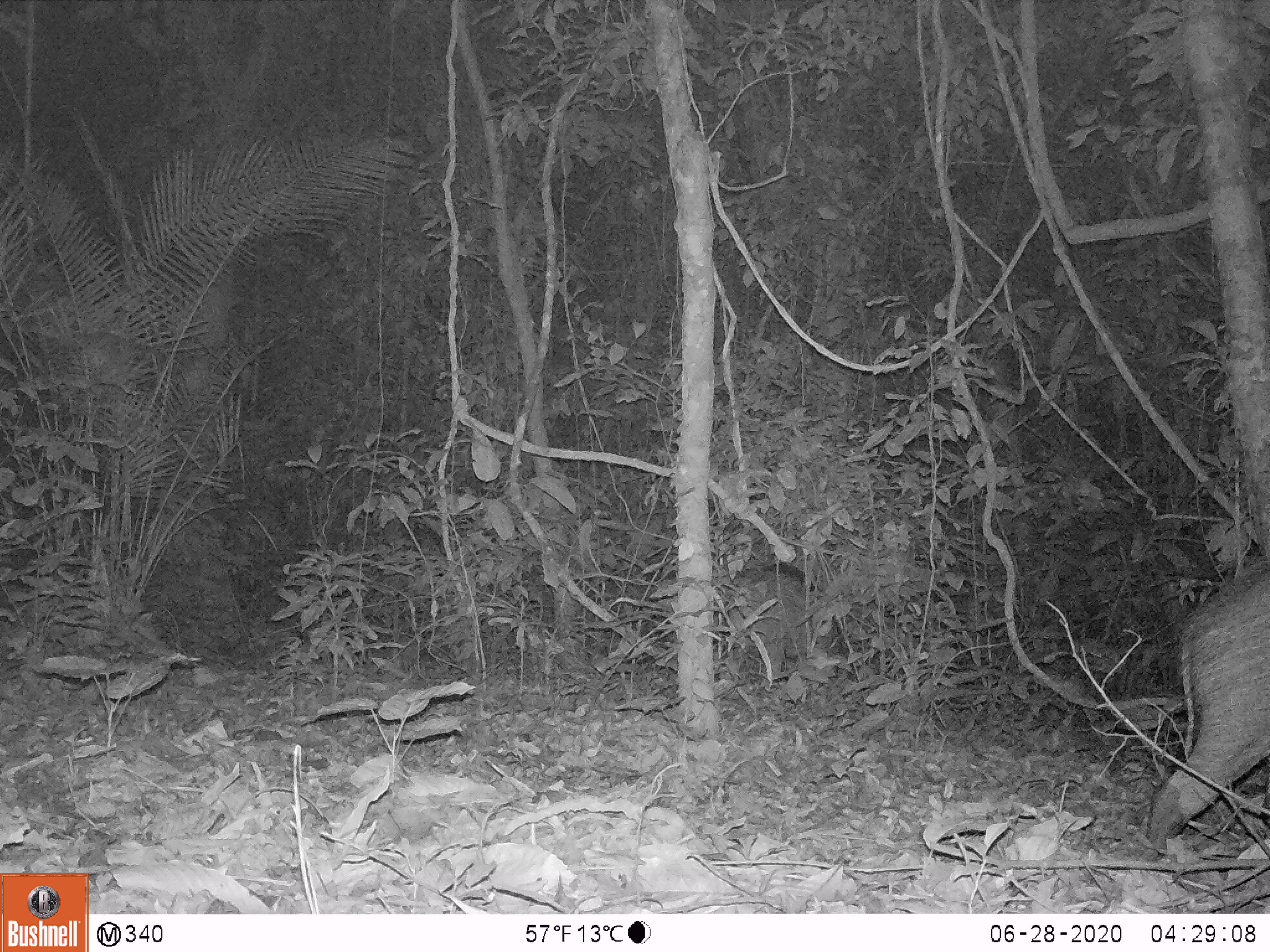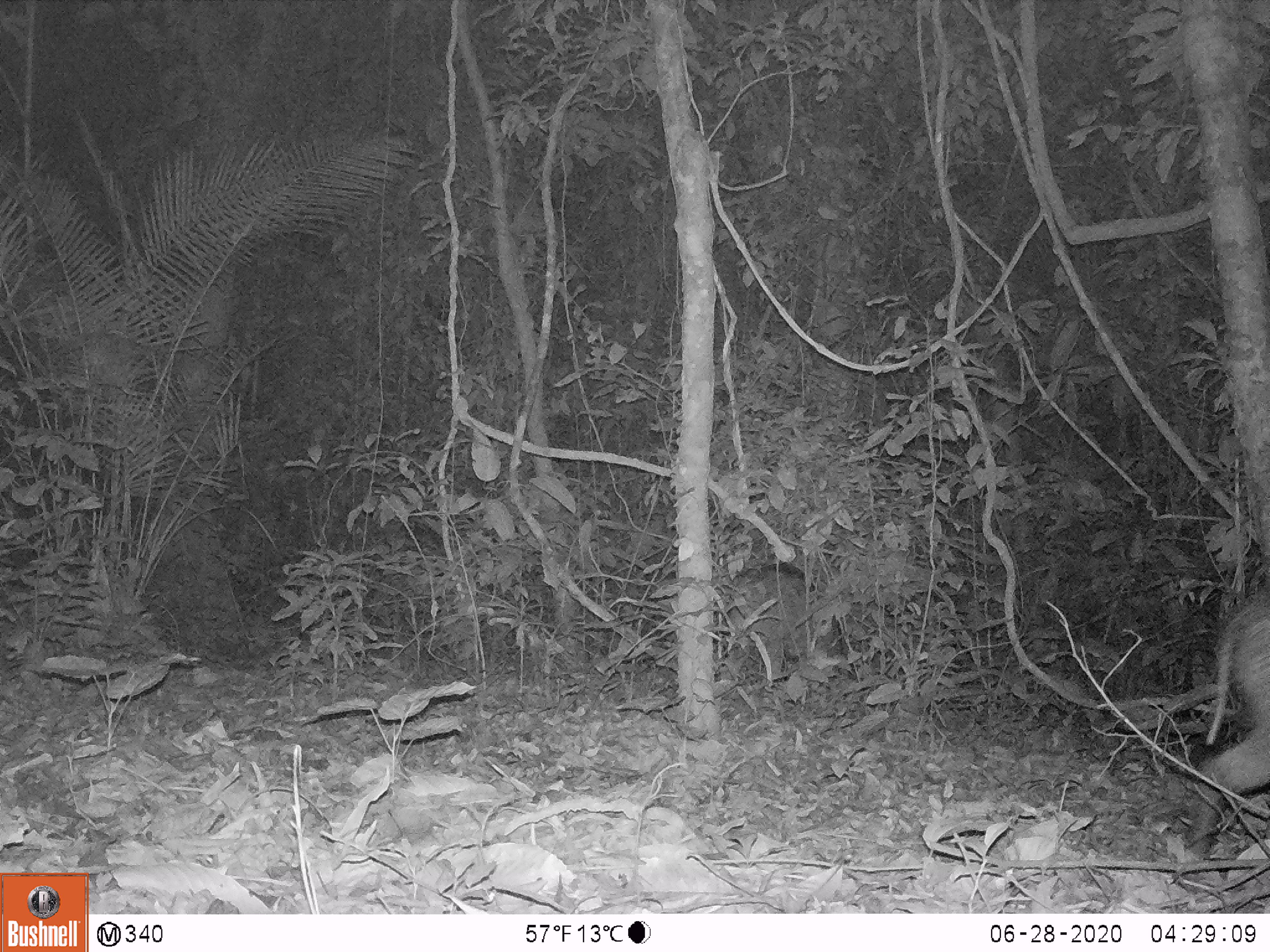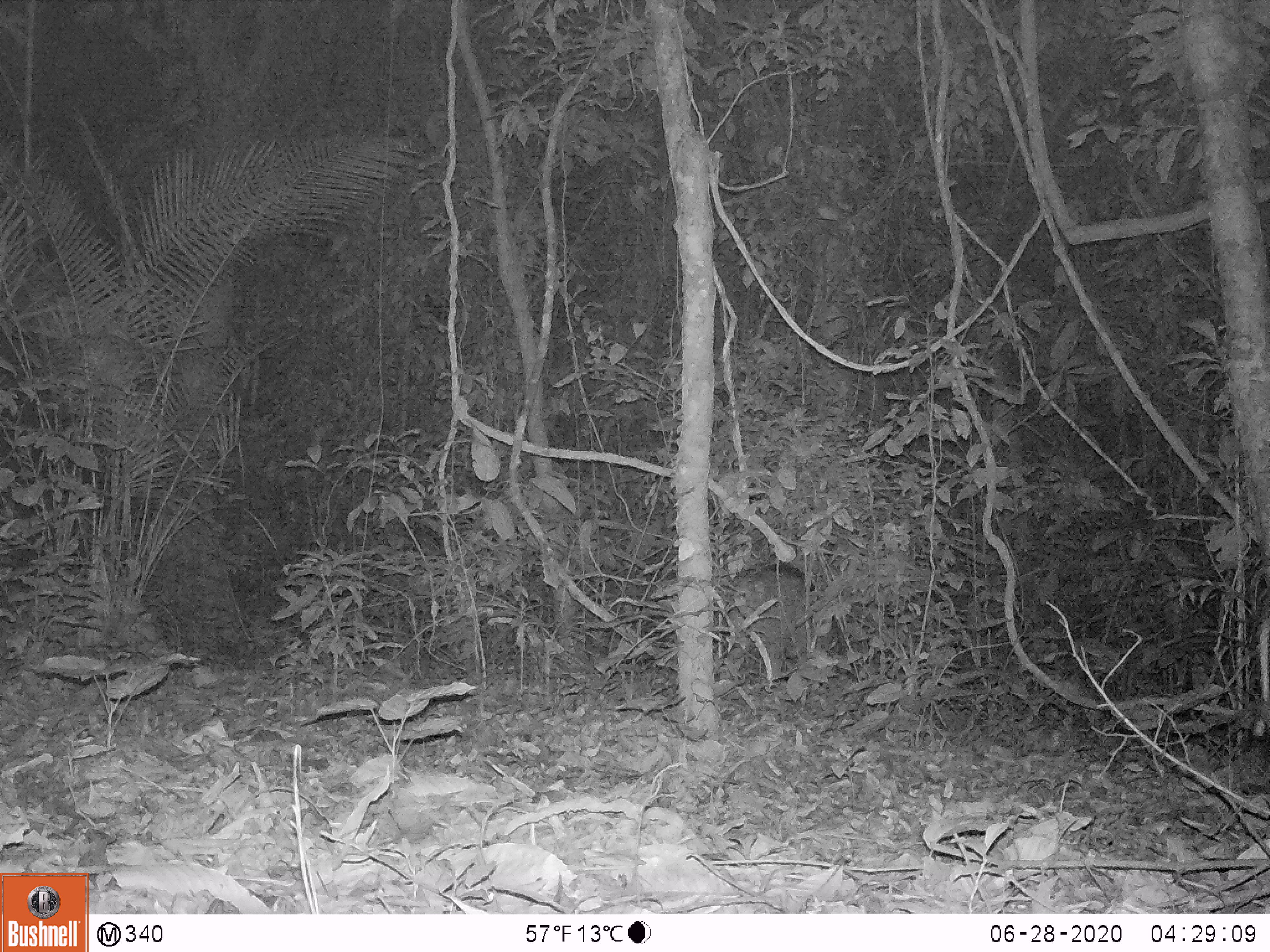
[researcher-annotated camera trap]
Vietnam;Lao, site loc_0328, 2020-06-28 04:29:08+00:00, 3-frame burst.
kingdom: Animalia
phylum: Chordata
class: Mammalia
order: Artiodactyla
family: Suidae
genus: Sus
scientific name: Sus scrofa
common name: eurasian wild pig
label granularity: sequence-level